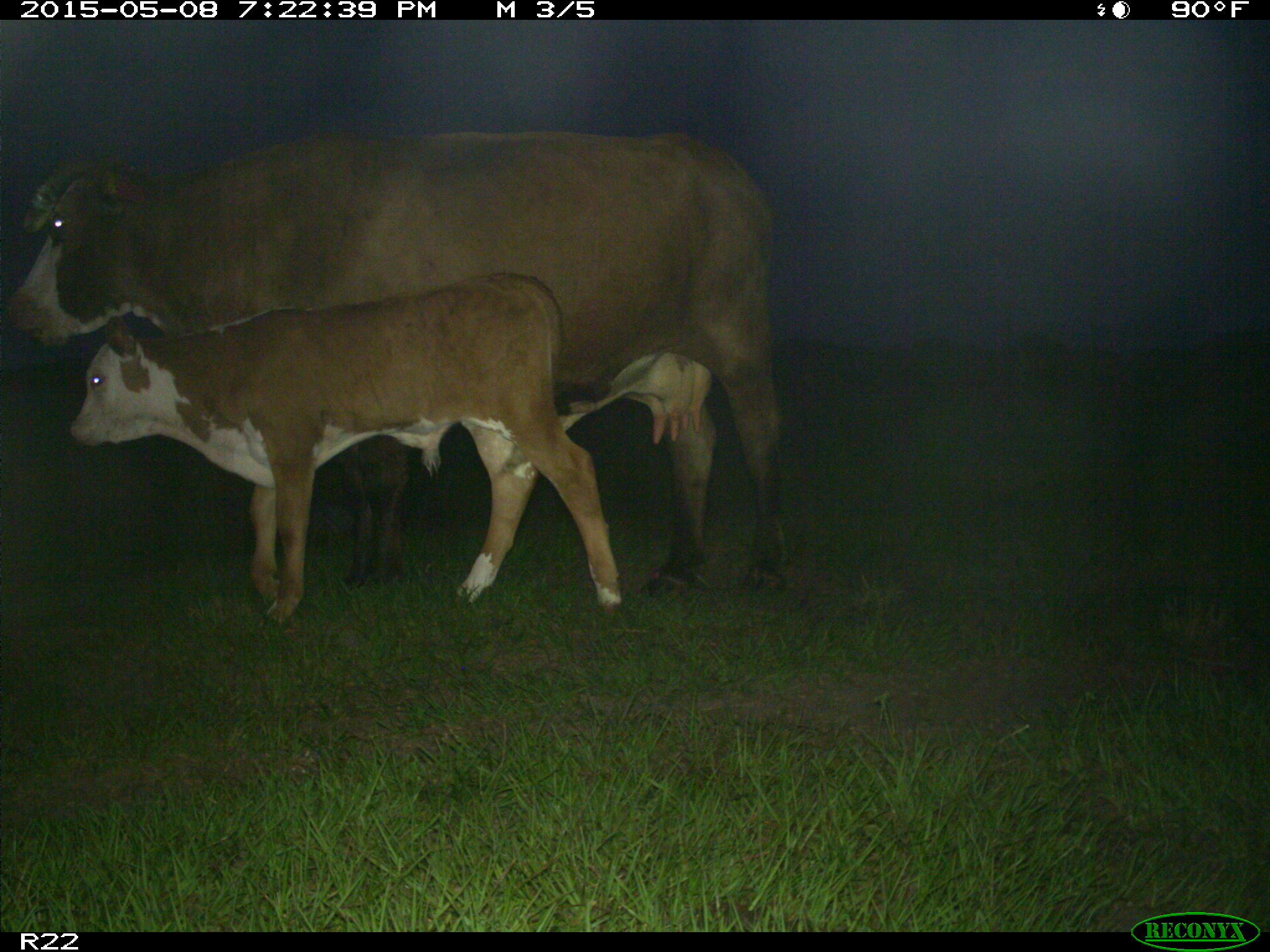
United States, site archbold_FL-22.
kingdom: Animalia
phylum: Chordata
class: Mammalia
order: Artiodactyla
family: Bovidae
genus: Bos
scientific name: Bos taurus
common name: domestic cow